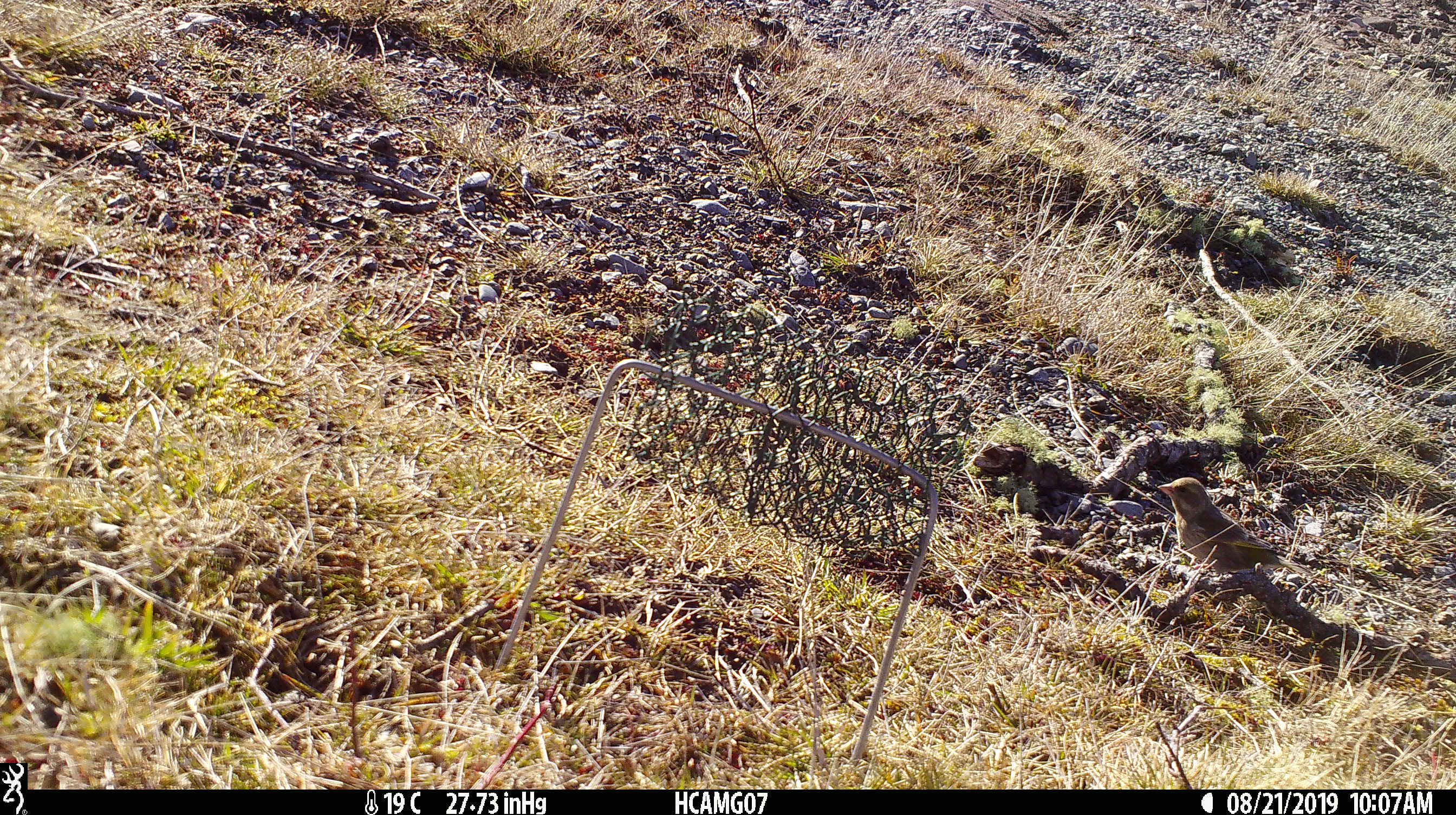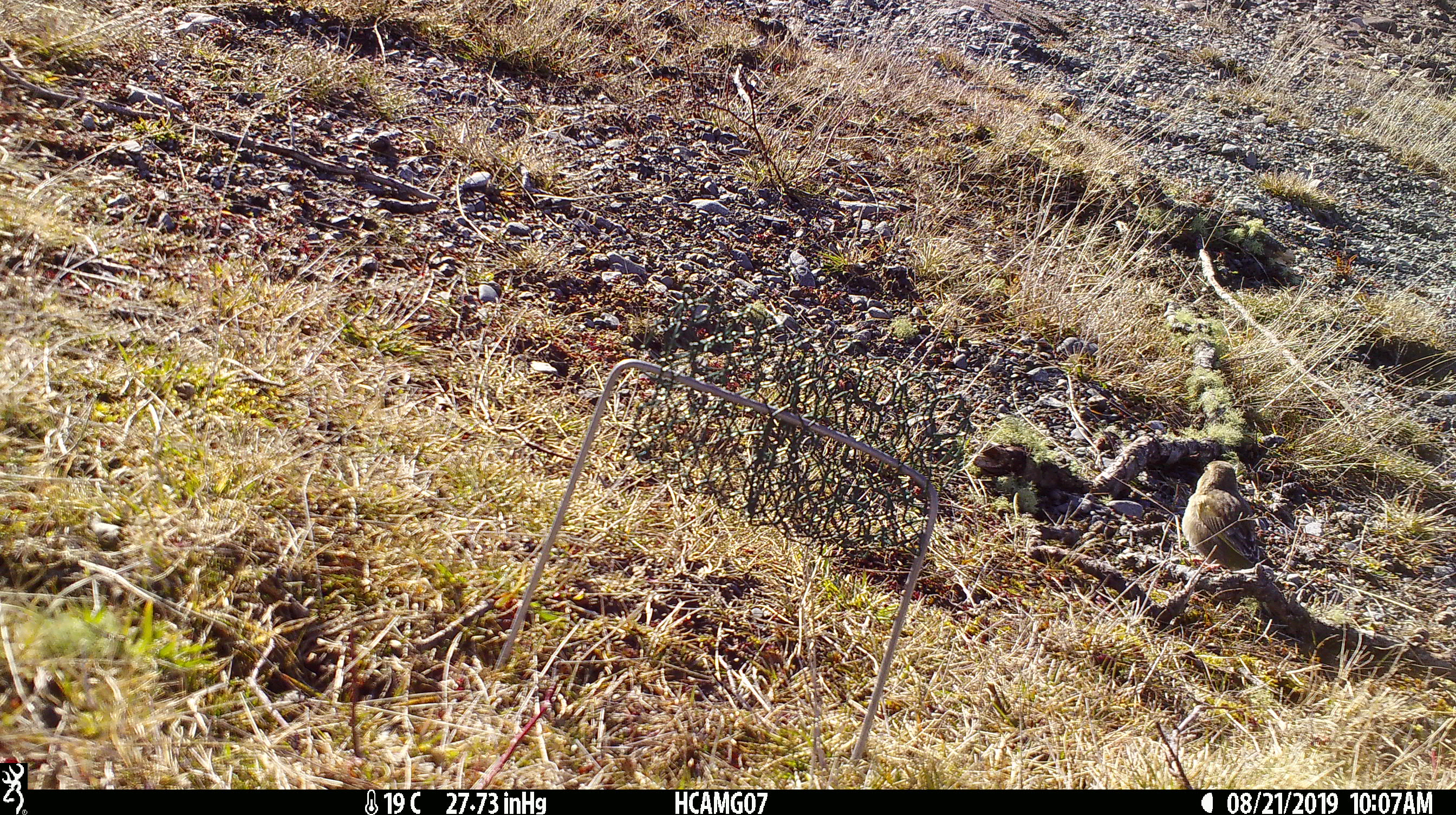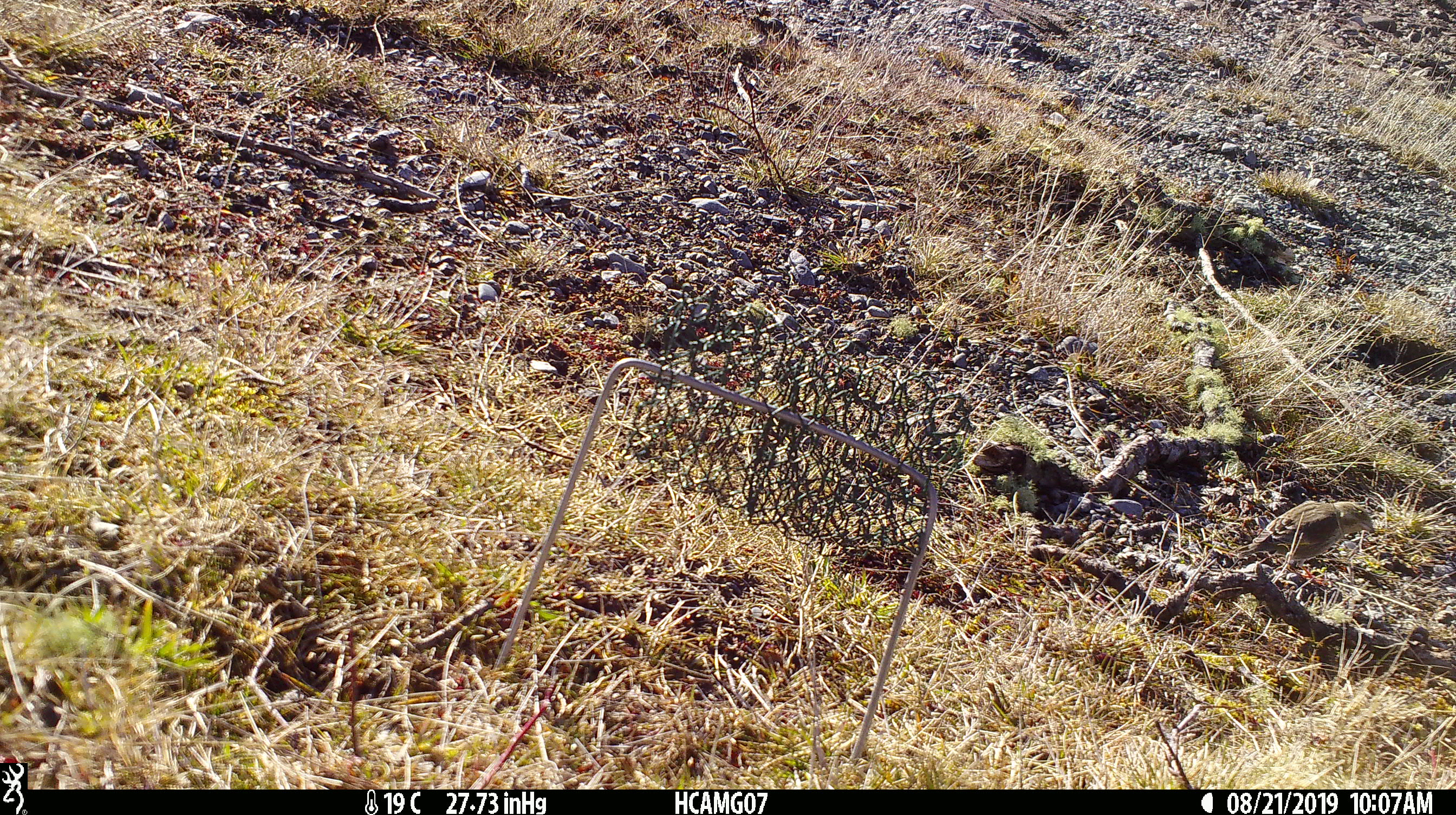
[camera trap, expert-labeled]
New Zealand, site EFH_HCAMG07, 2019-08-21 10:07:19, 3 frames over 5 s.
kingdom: Animalia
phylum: Chordata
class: Aves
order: Passeriformes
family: Fringillidae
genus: Fringilla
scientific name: Fringilla coelebs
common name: common chaffinch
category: chaffinch